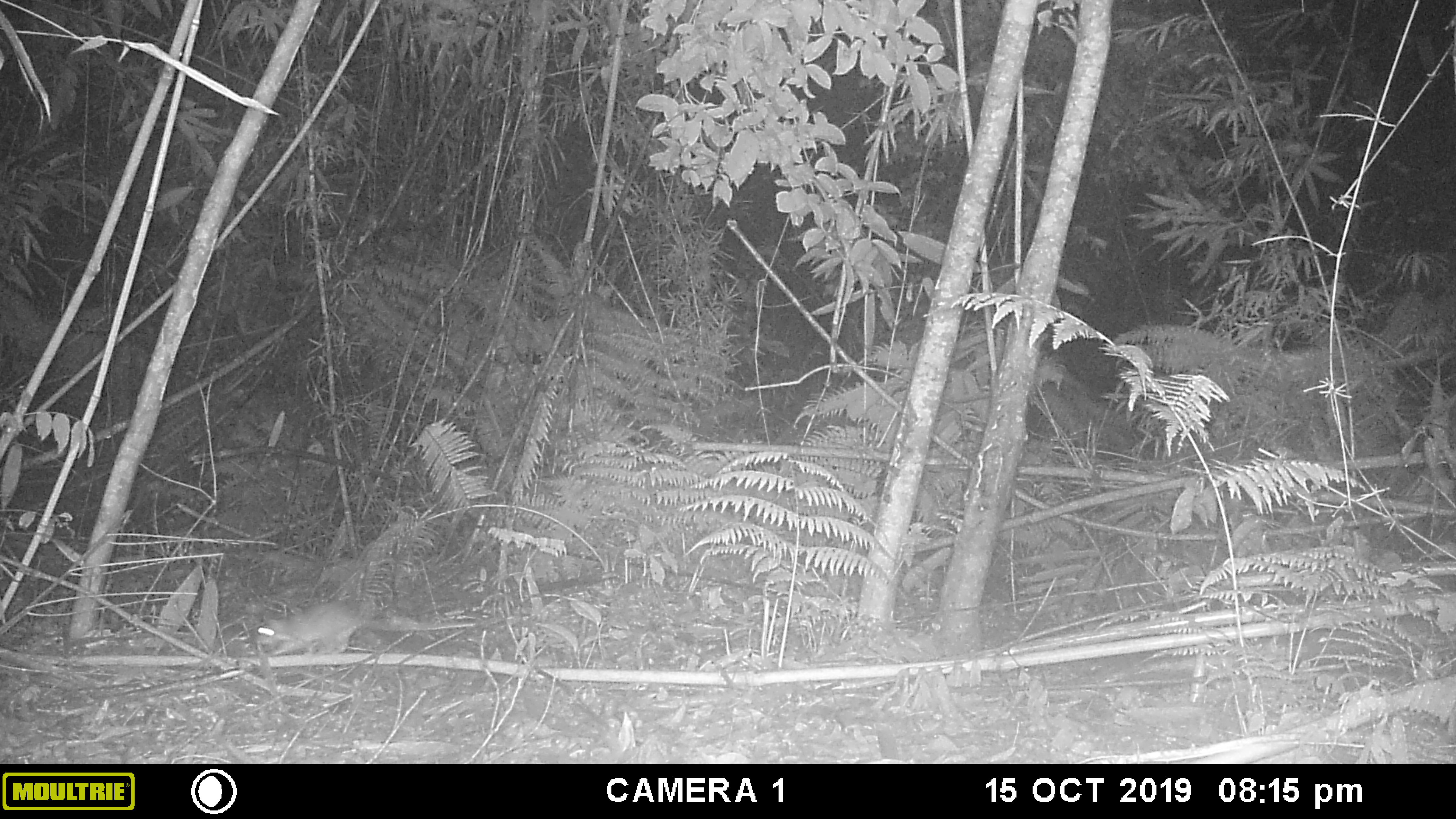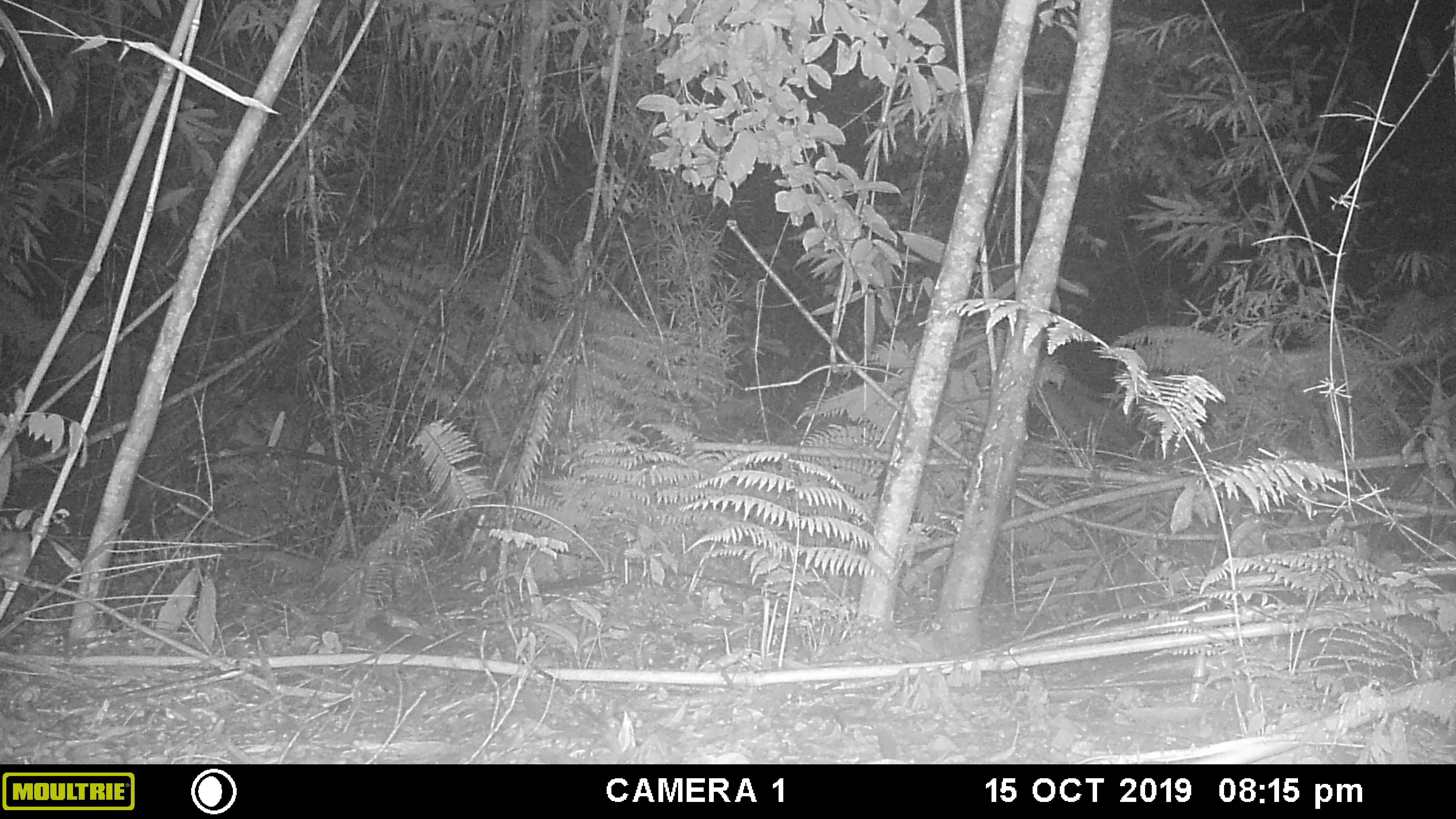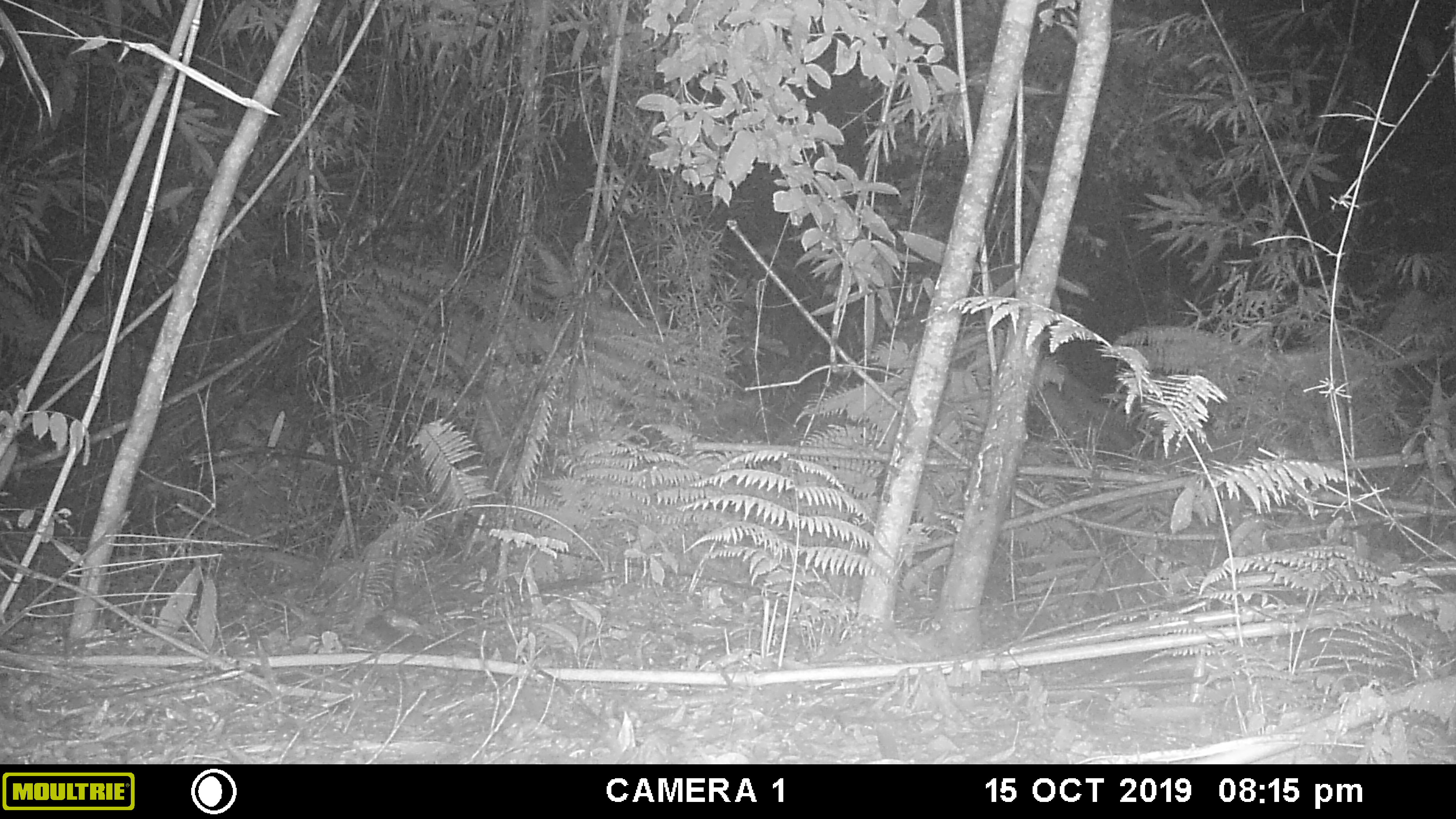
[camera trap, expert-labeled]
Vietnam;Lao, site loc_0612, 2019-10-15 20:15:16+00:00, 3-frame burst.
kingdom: Animalia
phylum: Chordata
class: Mammalia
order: Rodentia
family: Muridae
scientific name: Muridae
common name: old-world mice and rats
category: unidentified murid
Unidentified murid (old-world mice and rats) (Muridae). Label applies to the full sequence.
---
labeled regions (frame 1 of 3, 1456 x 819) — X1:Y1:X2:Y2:
unidentified murid: 253:599:475:656